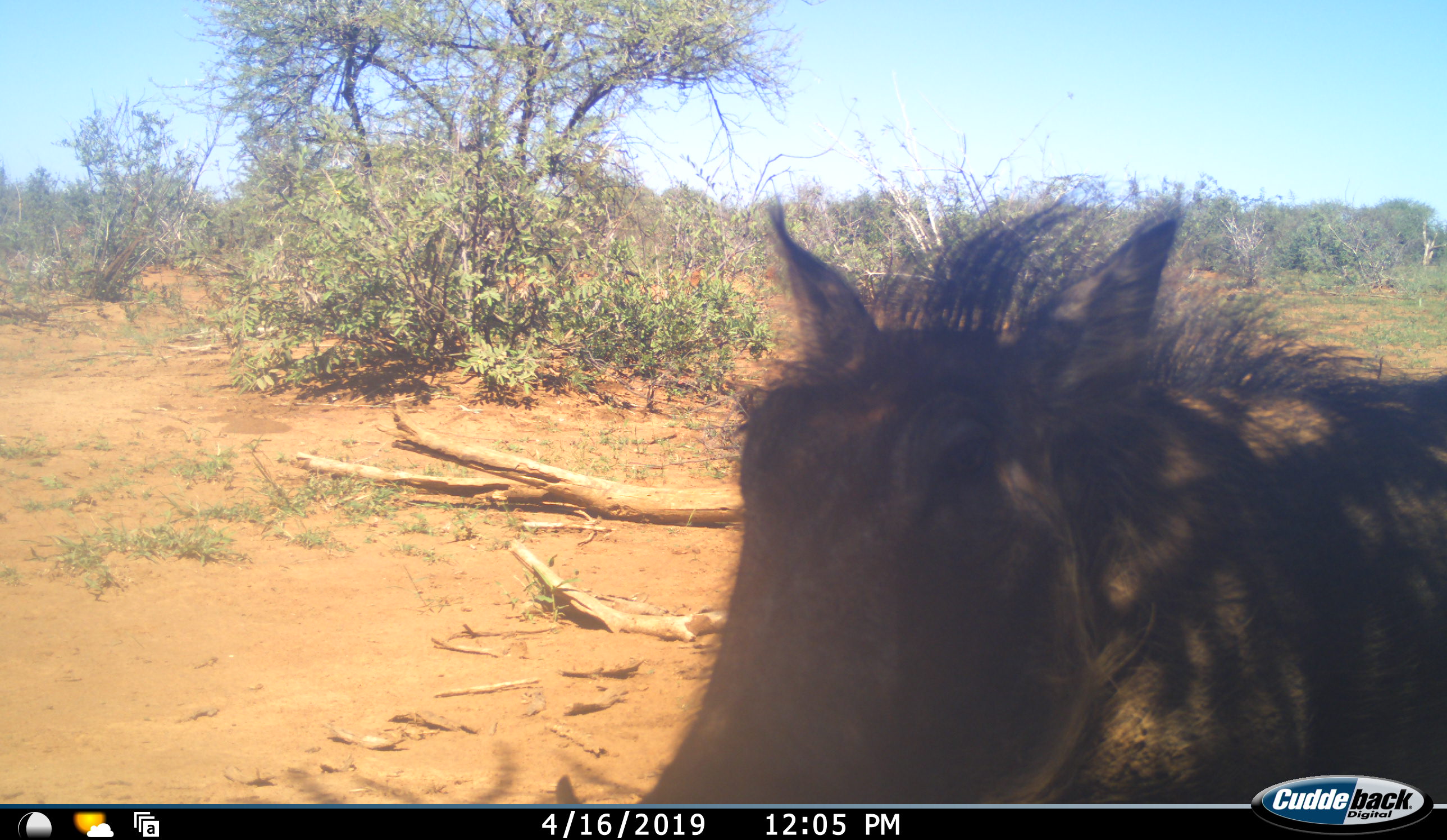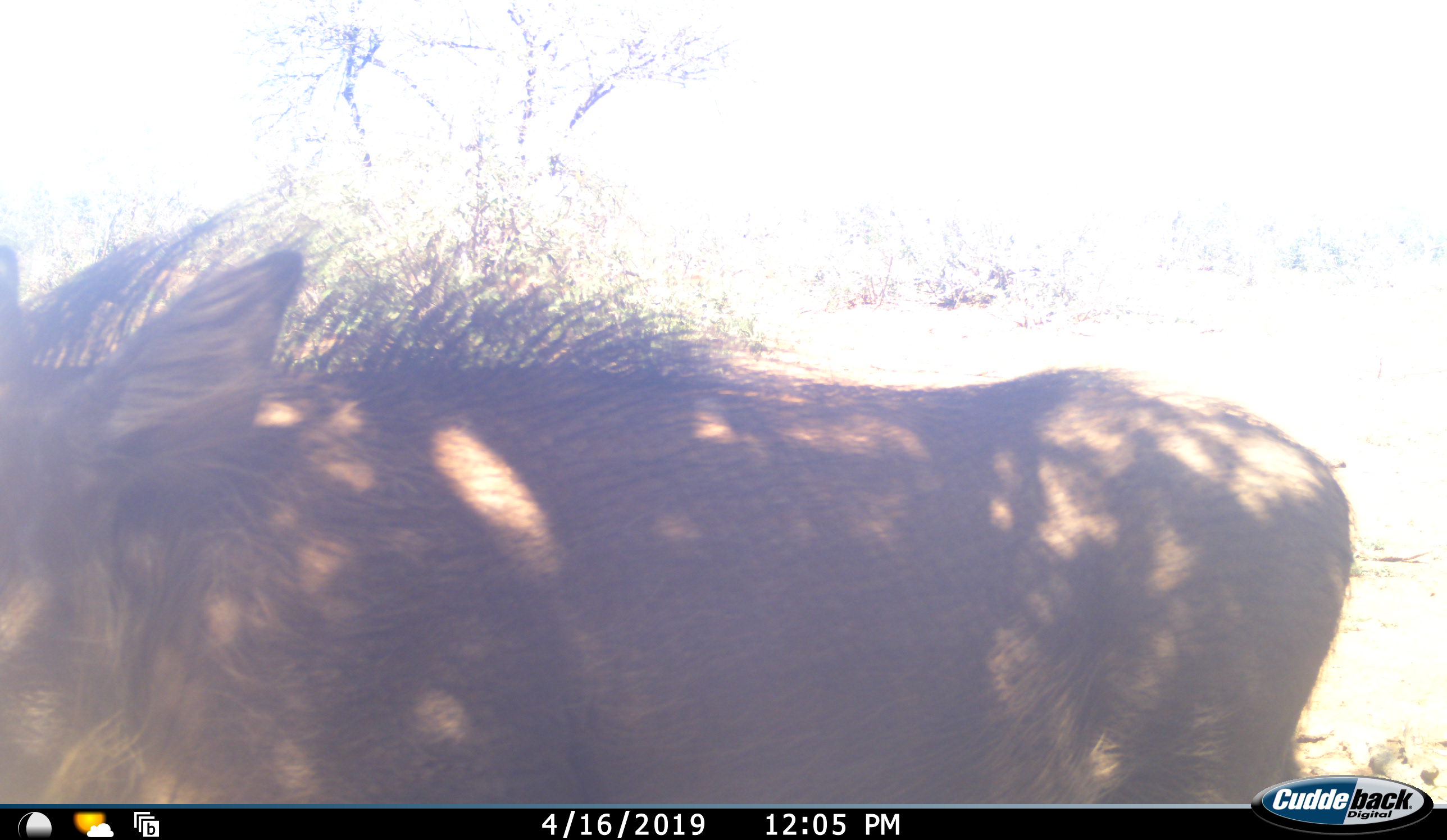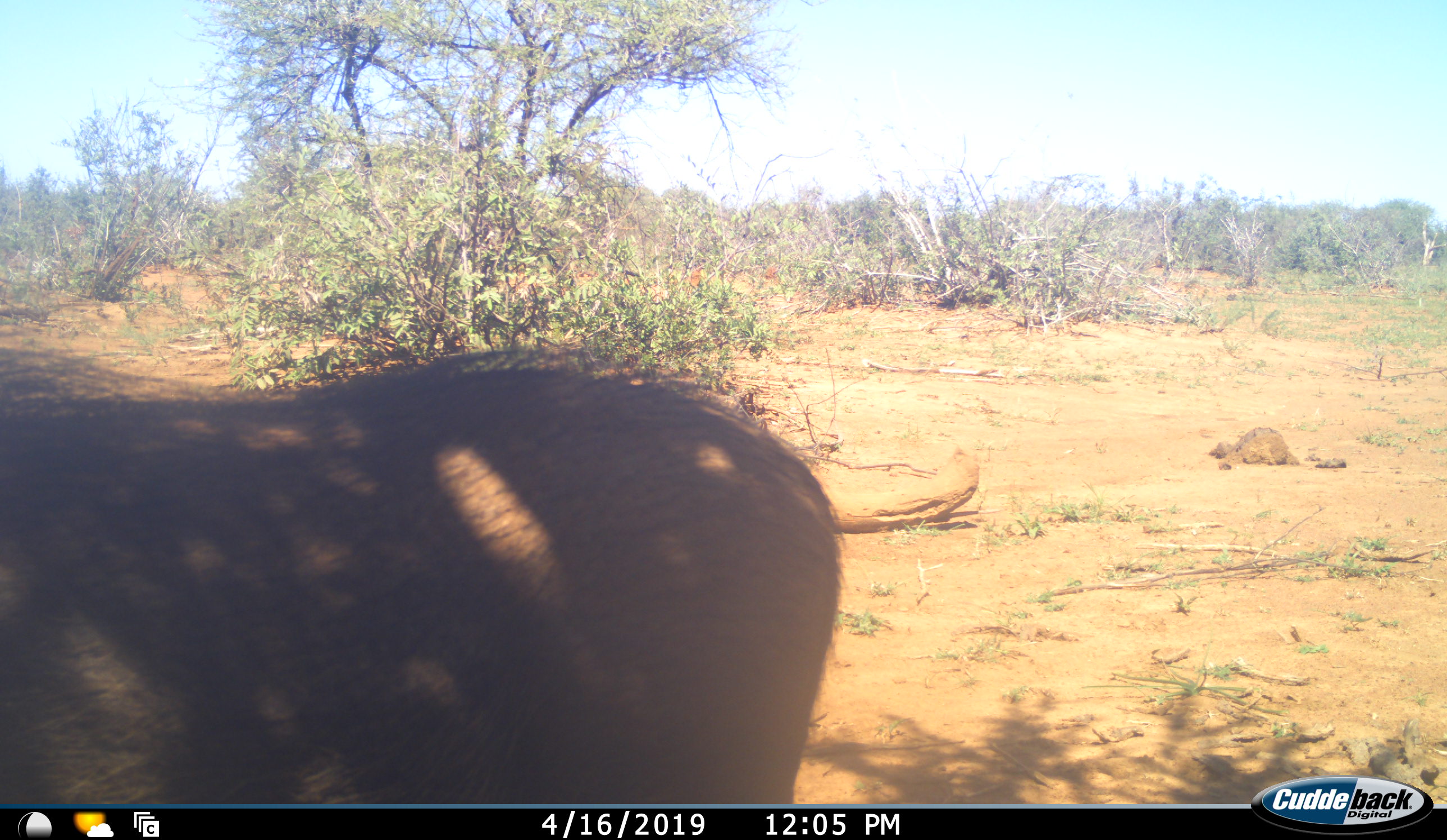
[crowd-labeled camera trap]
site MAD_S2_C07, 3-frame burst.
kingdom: Animalia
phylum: Chordata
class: Mammalia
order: Artiodactyla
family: Suidae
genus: Phacochoerus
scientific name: Phacochoerus africanus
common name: warthog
Warthog (Phacochoerus africanus), count 1. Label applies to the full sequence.